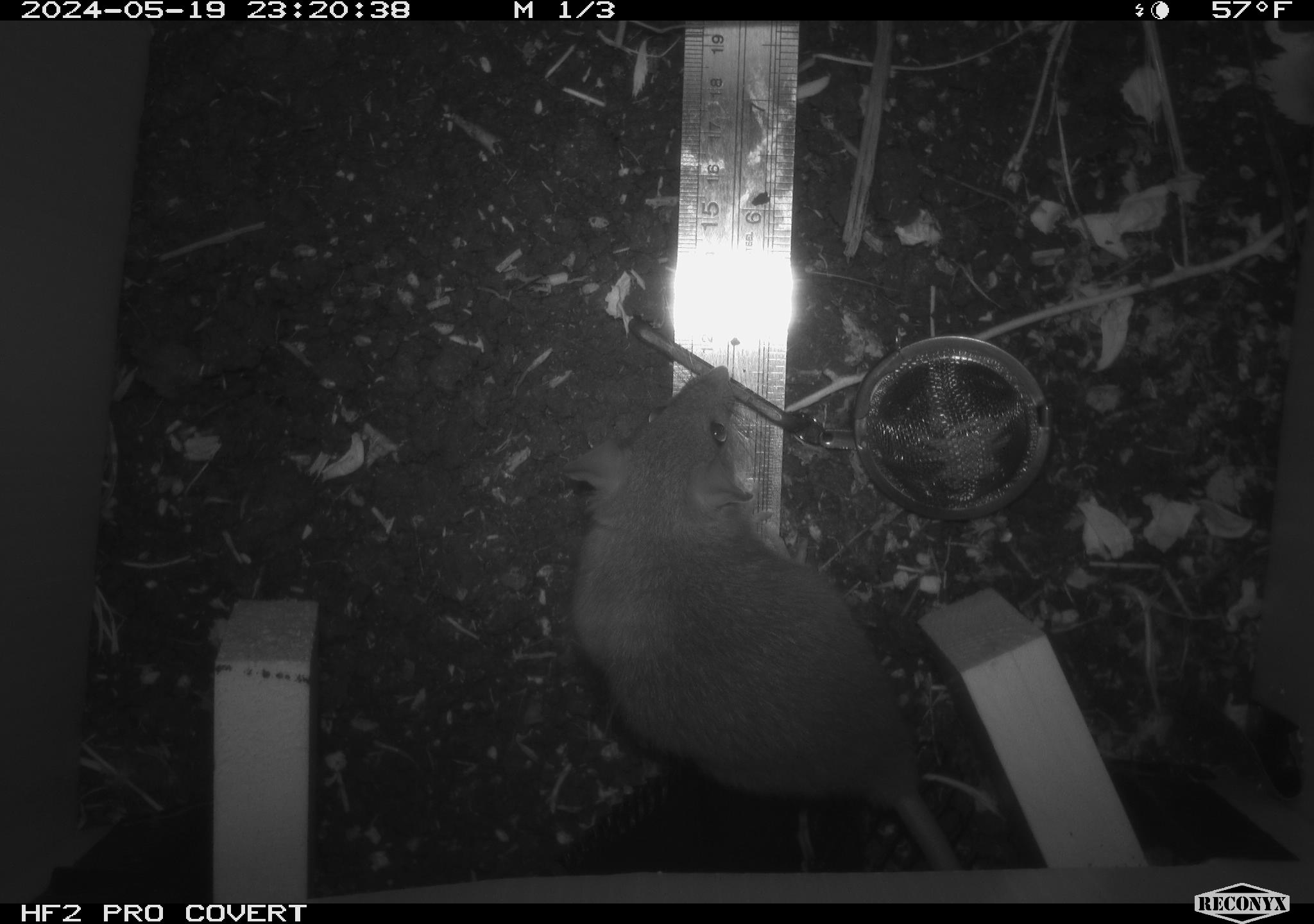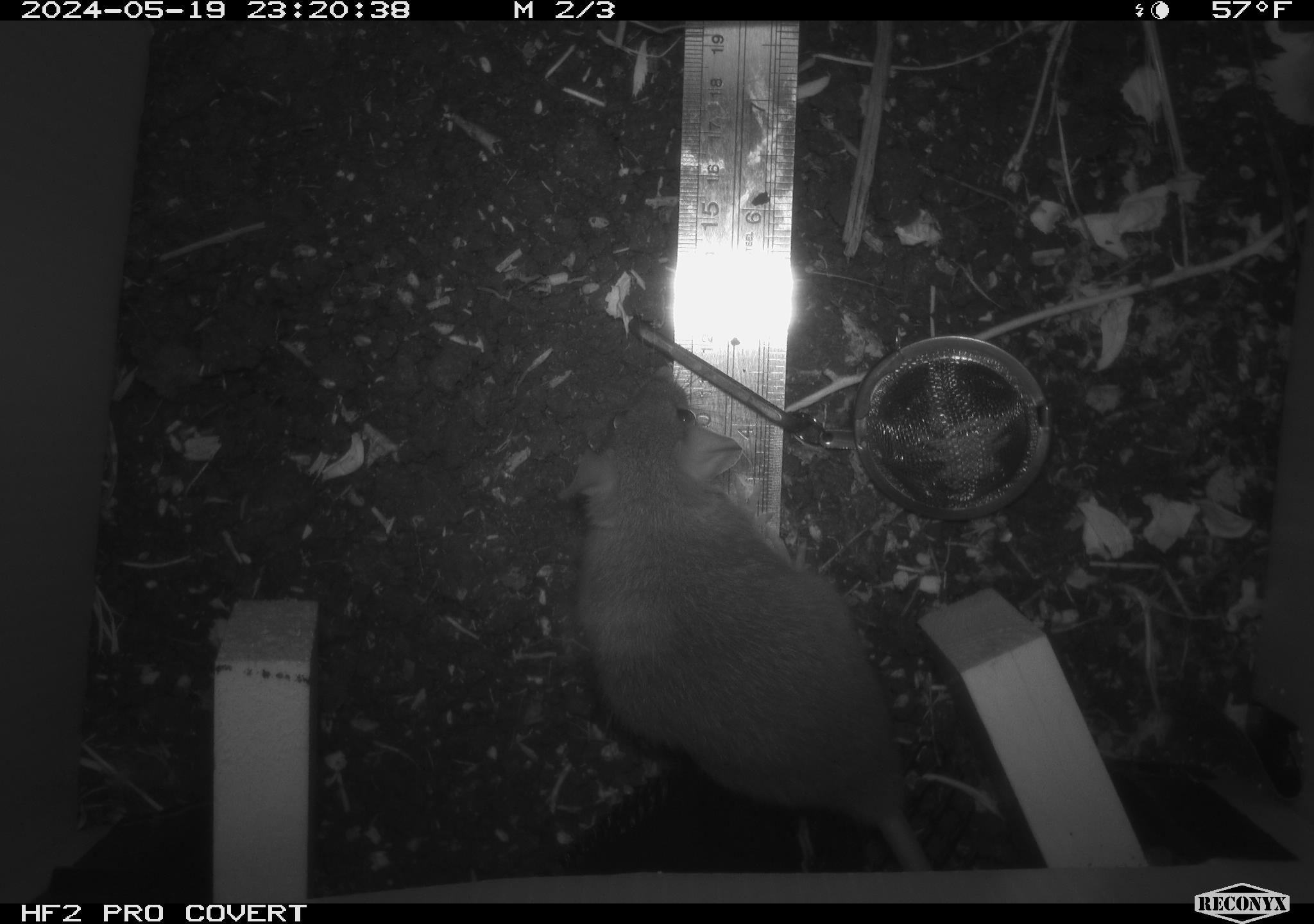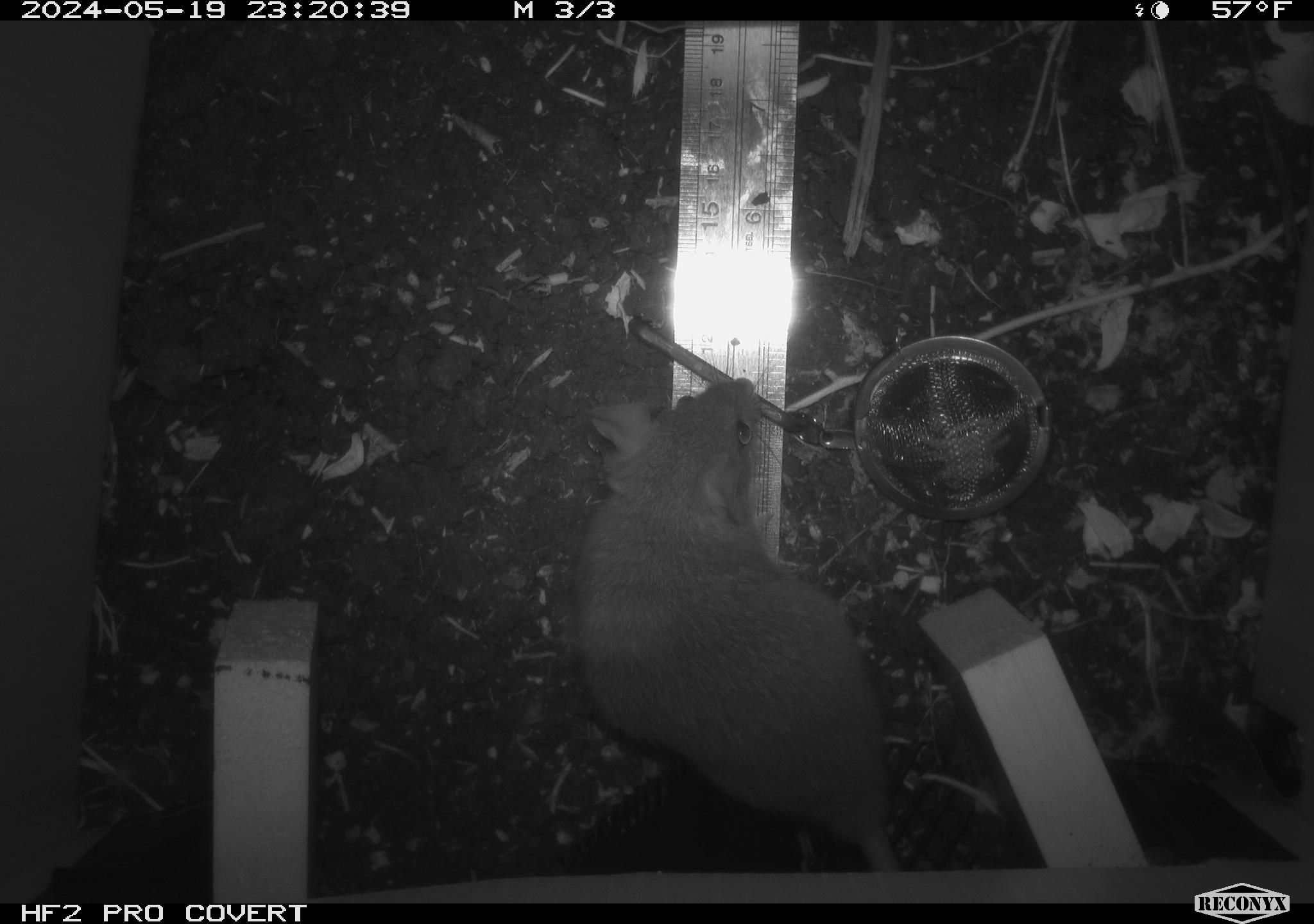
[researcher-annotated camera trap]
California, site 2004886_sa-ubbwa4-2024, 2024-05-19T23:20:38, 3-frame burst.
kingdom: Animalia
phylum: Chordata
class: Mammalia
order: Rodentia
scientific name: Rodentia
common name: woodrat or rat or mouse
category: woodrat or rat or mouse species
Woodrat or rat or mouse species (woodrat or rat or mouse) (Rodentia).